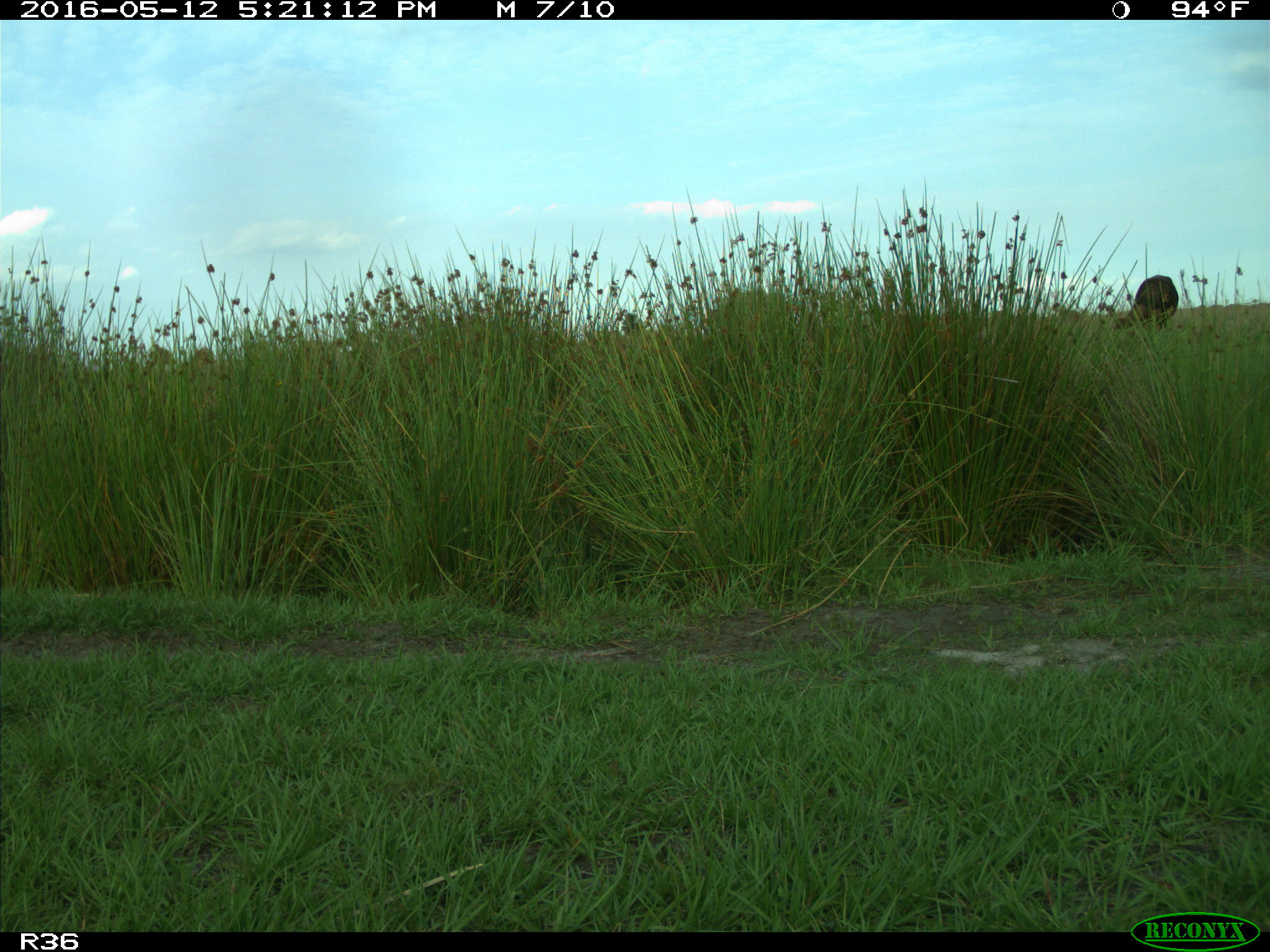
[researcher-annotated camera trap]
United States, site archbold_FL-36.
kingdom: Animalia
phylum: Chordata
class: Mammalia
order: Artiodactyla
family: Bovidae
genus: Bos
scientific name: Bos taurus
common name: domestic cow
Bos taurus (domestic cow).